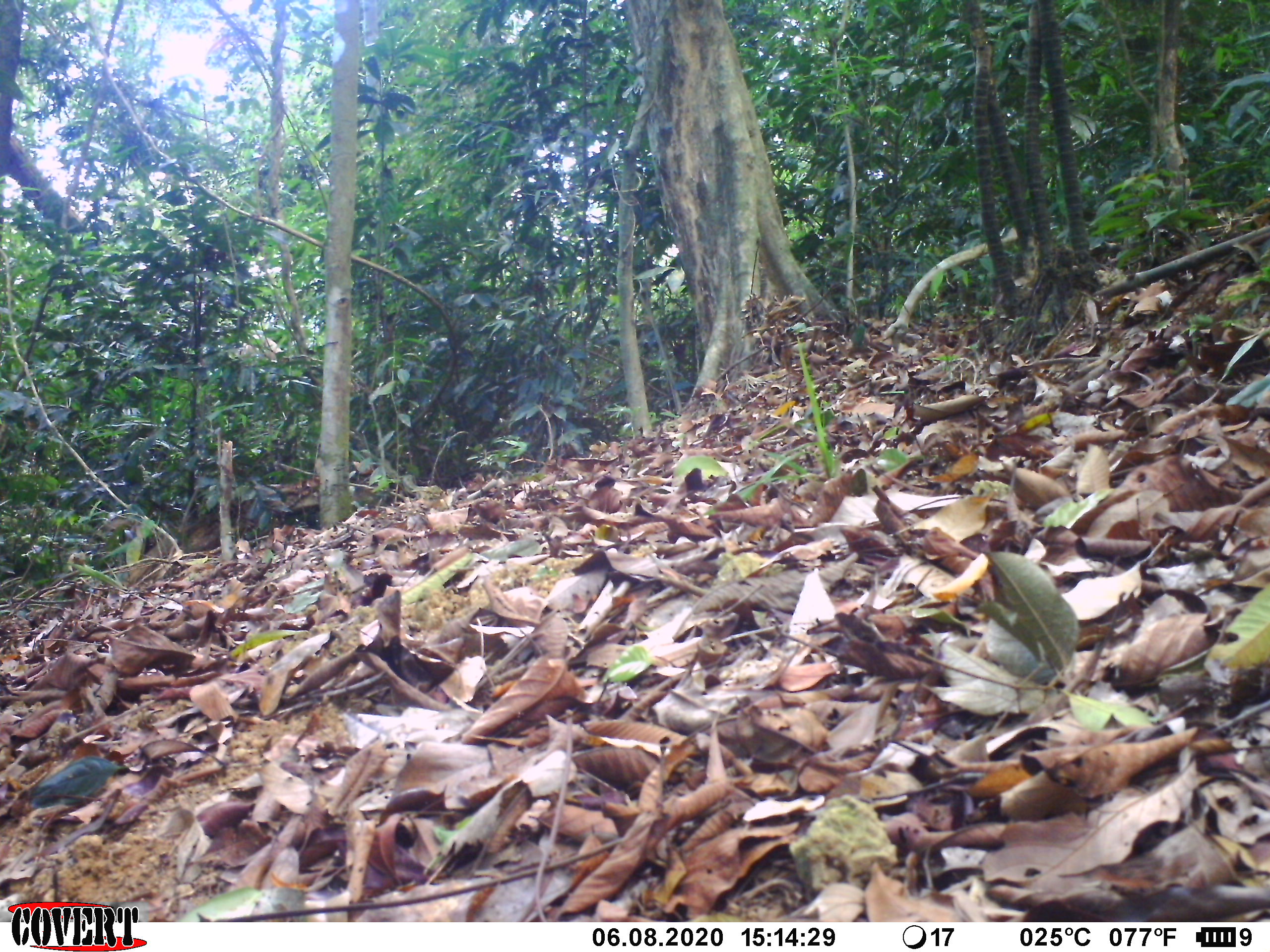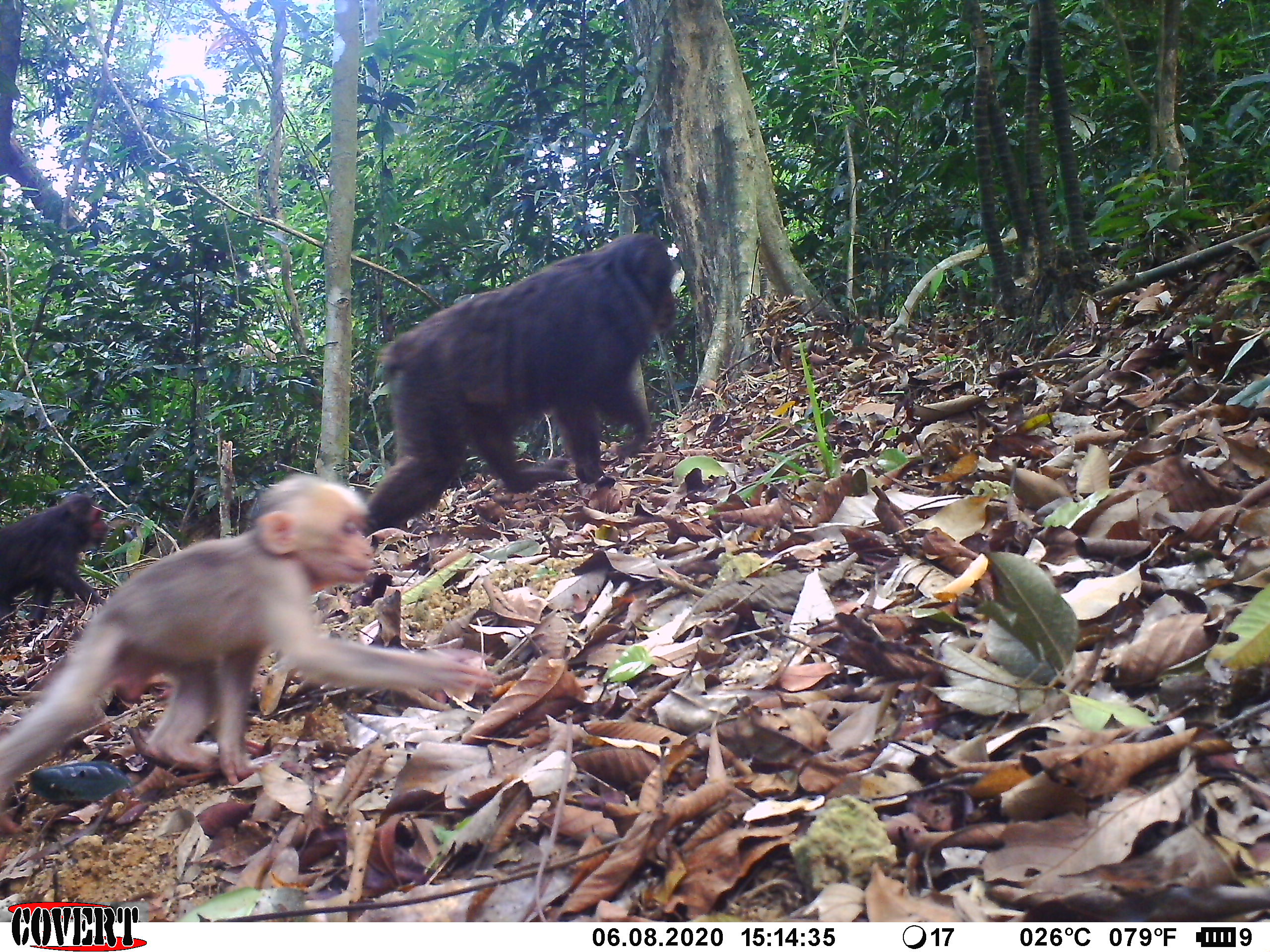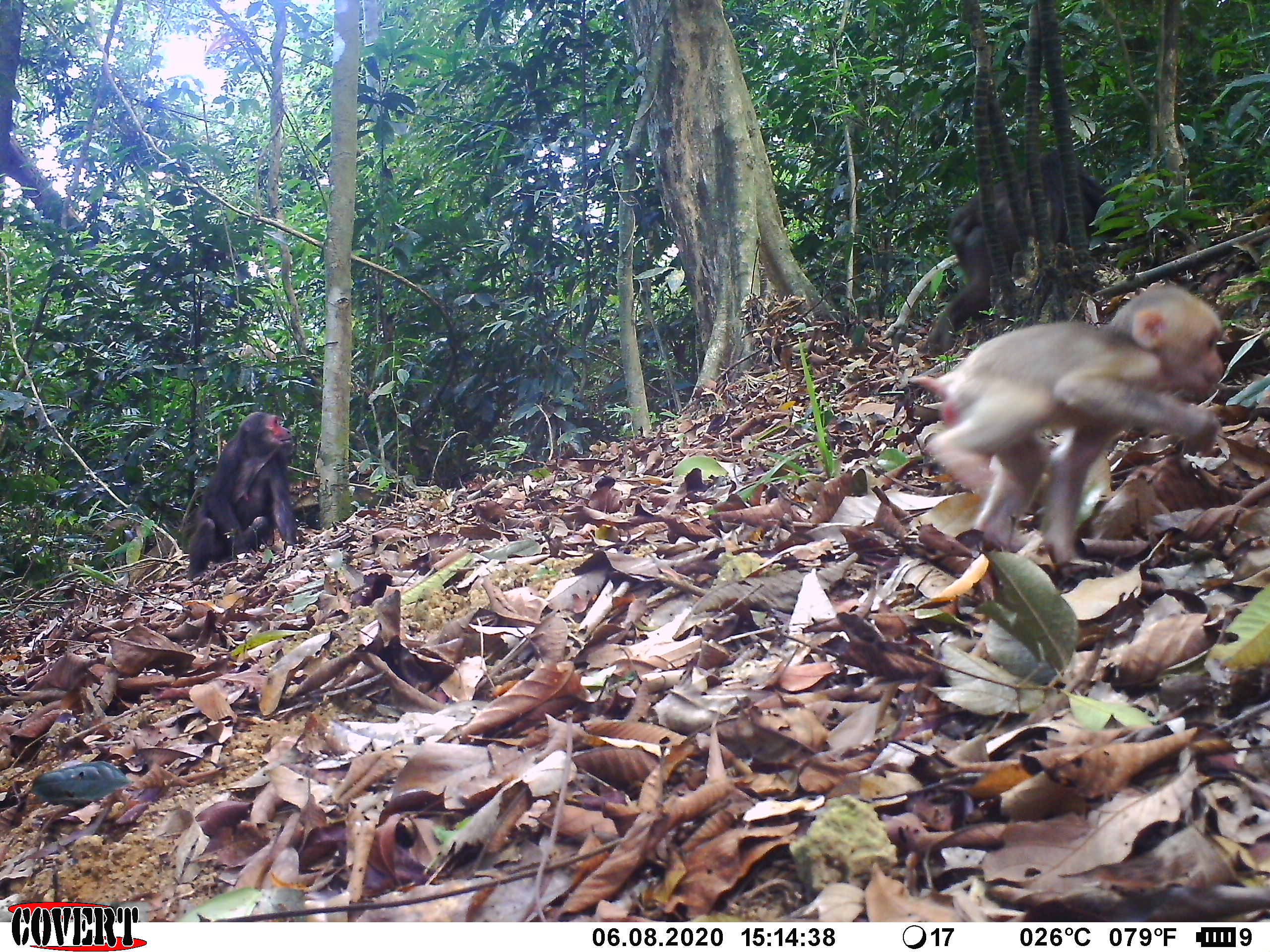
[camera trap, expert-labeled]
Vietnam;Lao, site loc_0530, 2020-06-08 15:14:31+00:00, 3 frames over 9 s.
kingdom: Animalia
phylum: Chordata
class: Mammalia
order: Primates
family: Cercopithecidae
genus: Macaca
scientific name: Macaca arctoides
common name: stump-tailed macaque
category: stump tailed macaque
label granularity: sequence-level